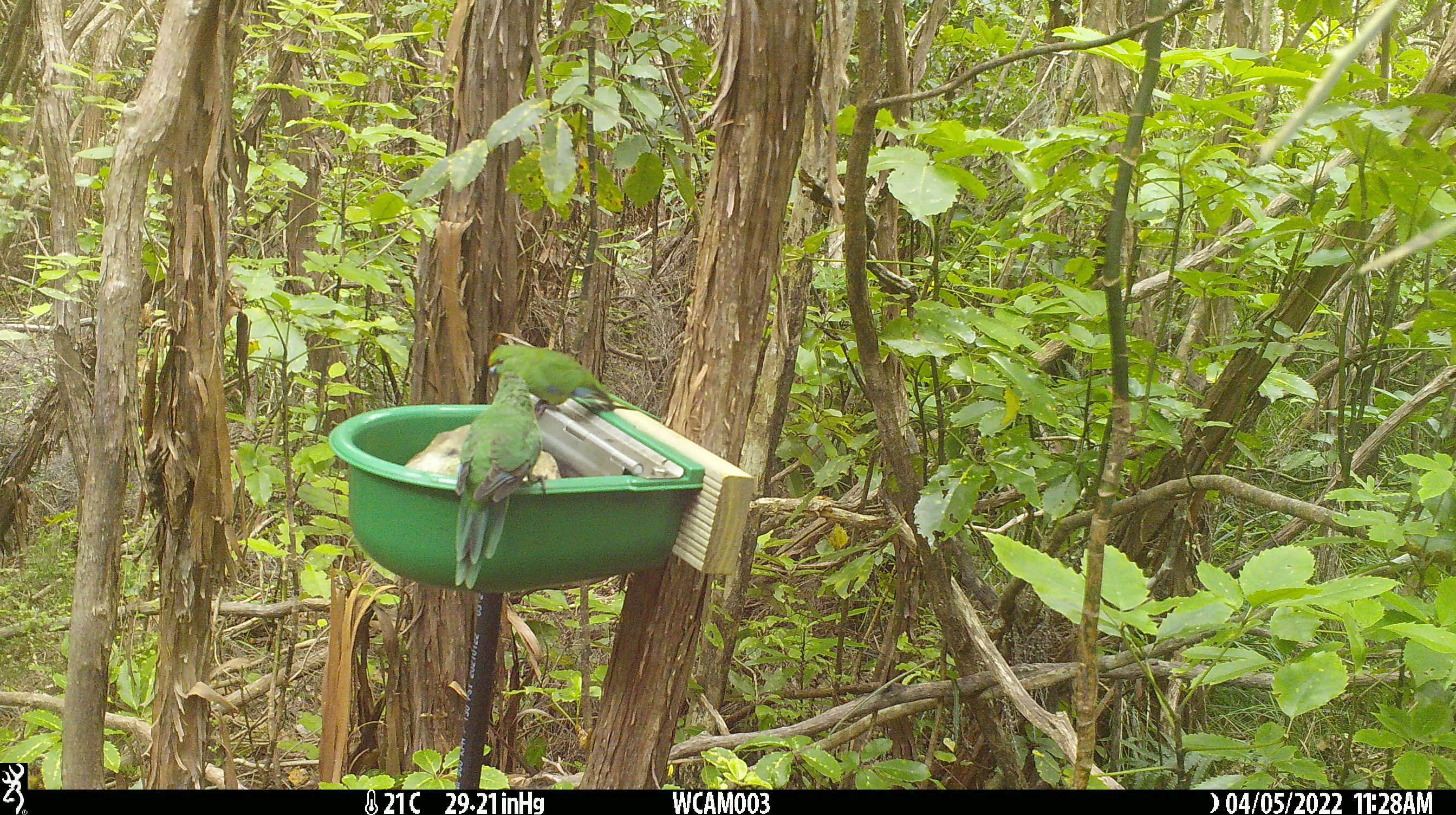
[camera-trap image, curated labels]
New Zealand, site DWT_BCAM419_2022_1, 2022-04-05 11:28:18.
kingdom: Animalia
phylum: Chordata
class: Aves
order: Psittaciformes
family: Psittaculidae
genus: Cyanoramphus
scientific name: Cyanoramphus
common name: parakeet